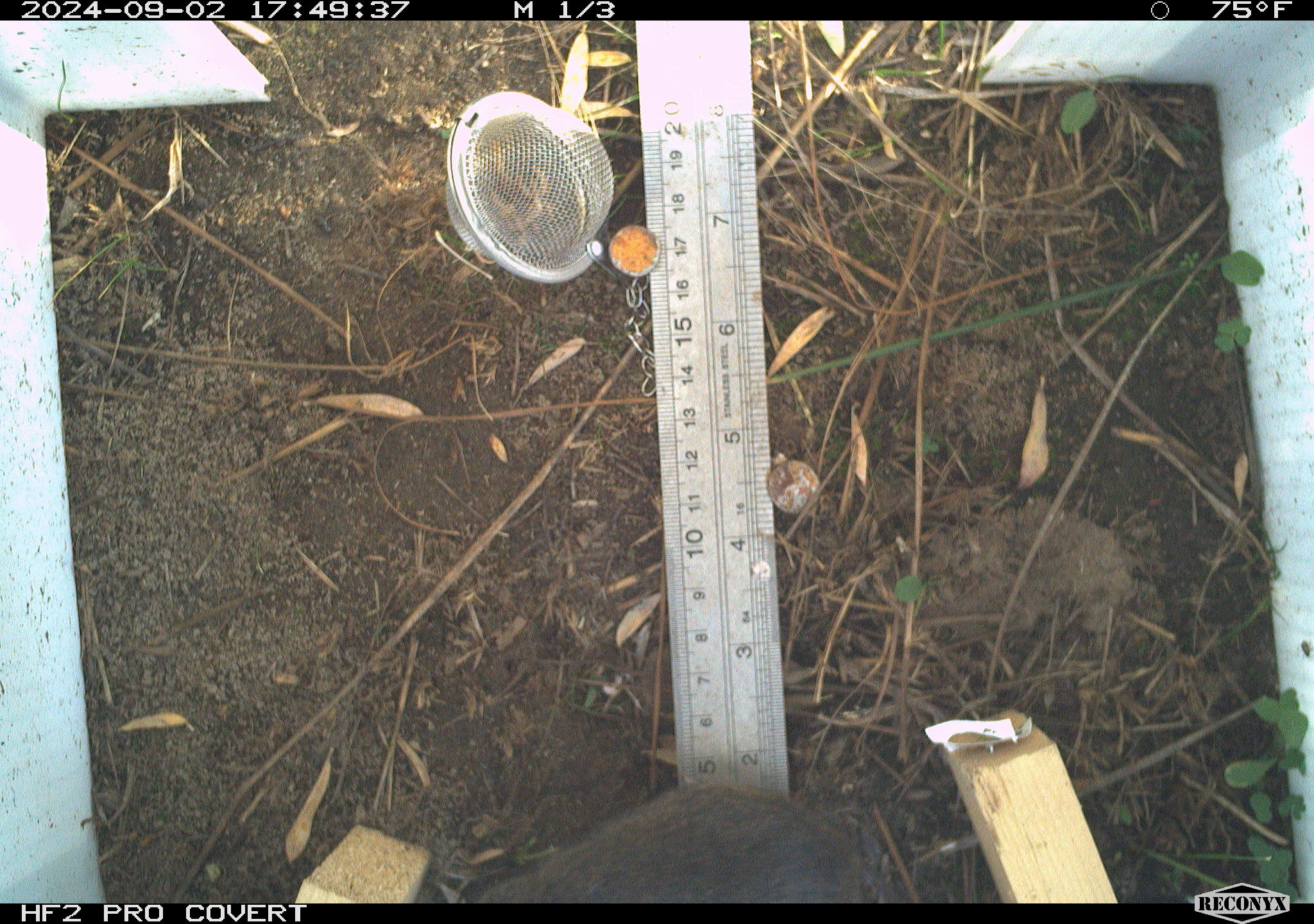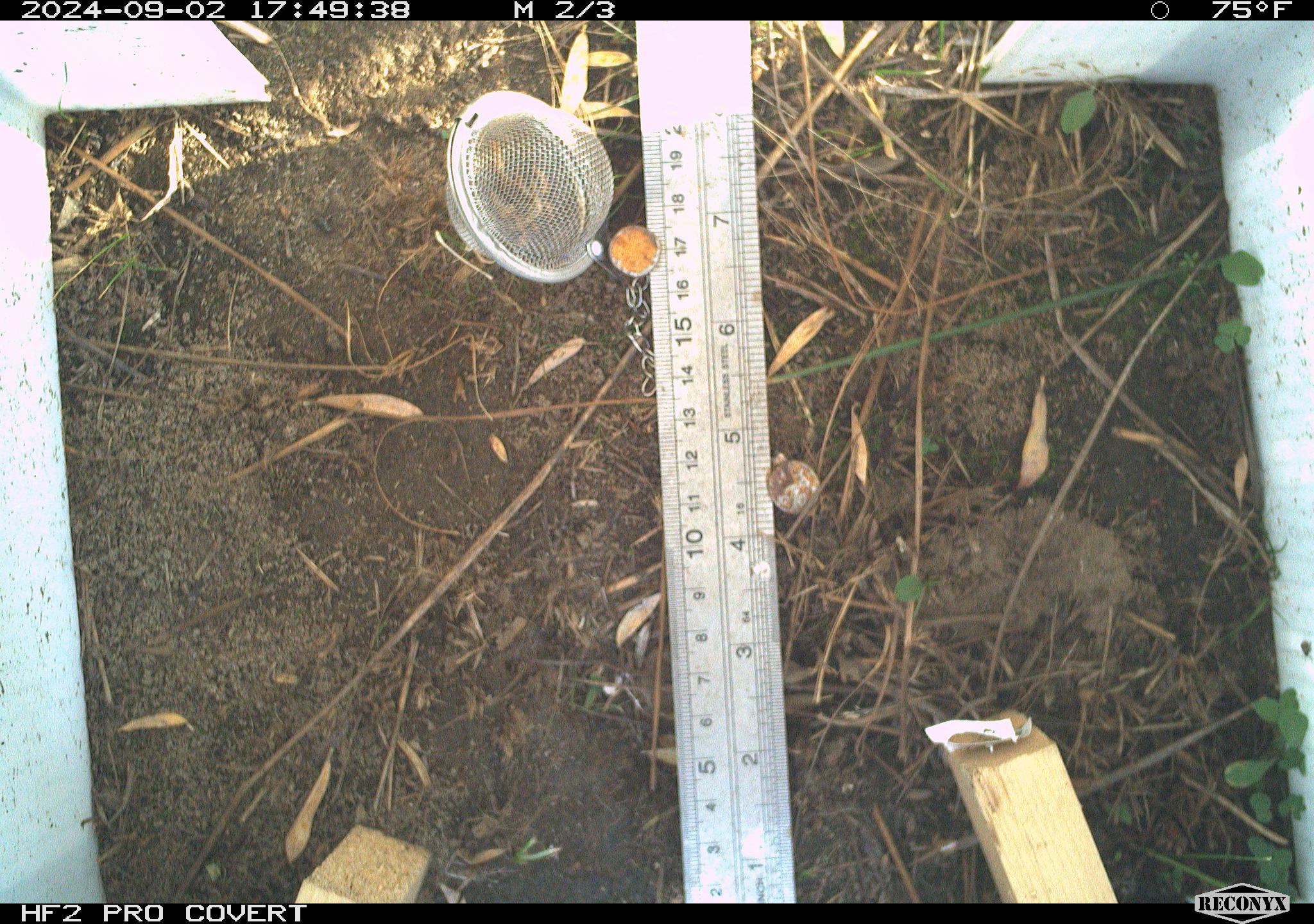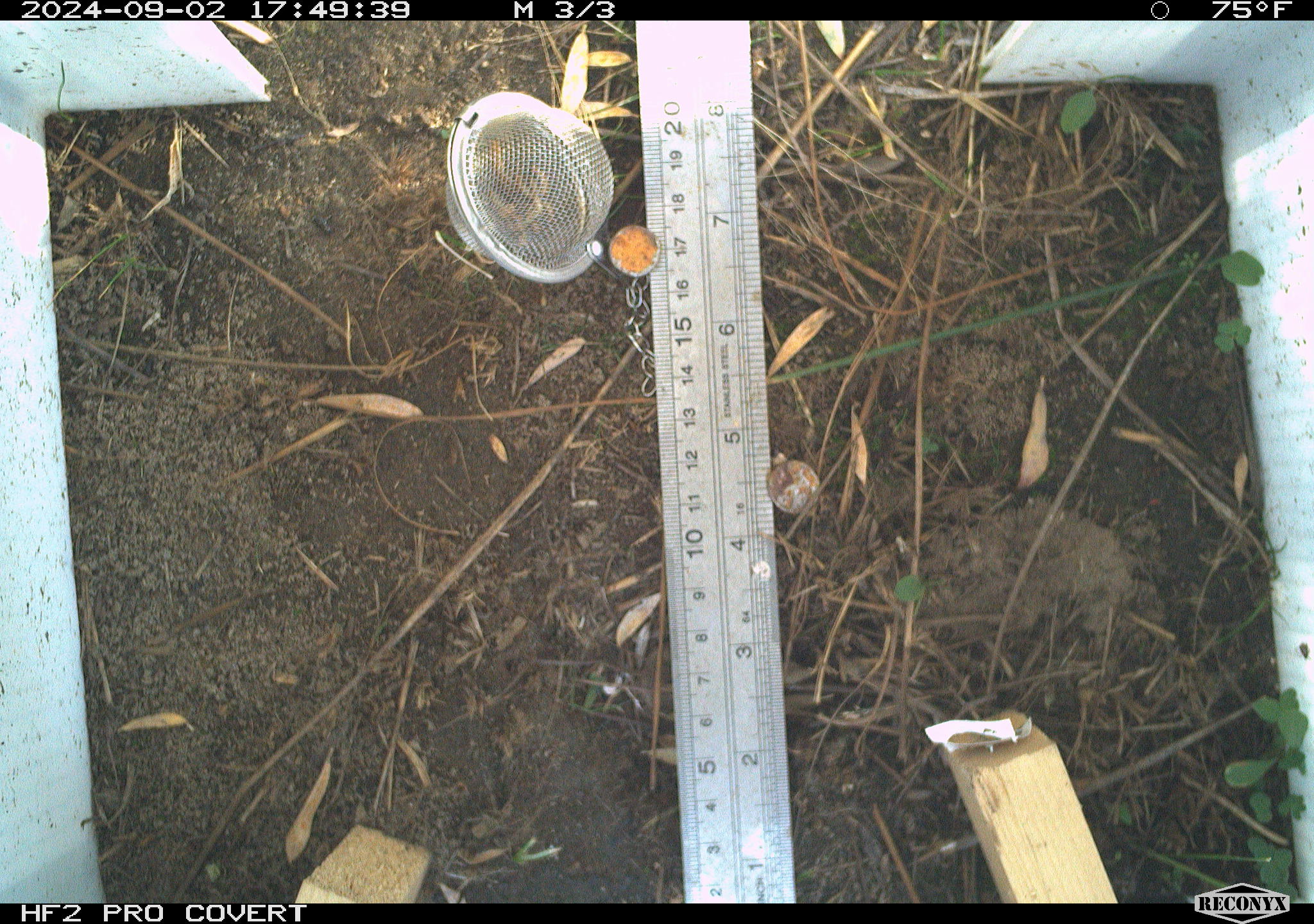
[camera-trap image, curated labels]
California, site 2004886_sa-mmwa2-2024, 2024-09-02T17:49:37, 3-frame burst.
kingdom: Animalia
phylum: Chordata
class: Mammalia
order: Rodentia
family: Cricetidae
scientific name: Arvicolinae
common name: voles, lemmings, and muskrats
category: arvicolinae subfamily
Arvicolinae subfamily (voles, lemmings, and muskrats) (Arvicolinae).